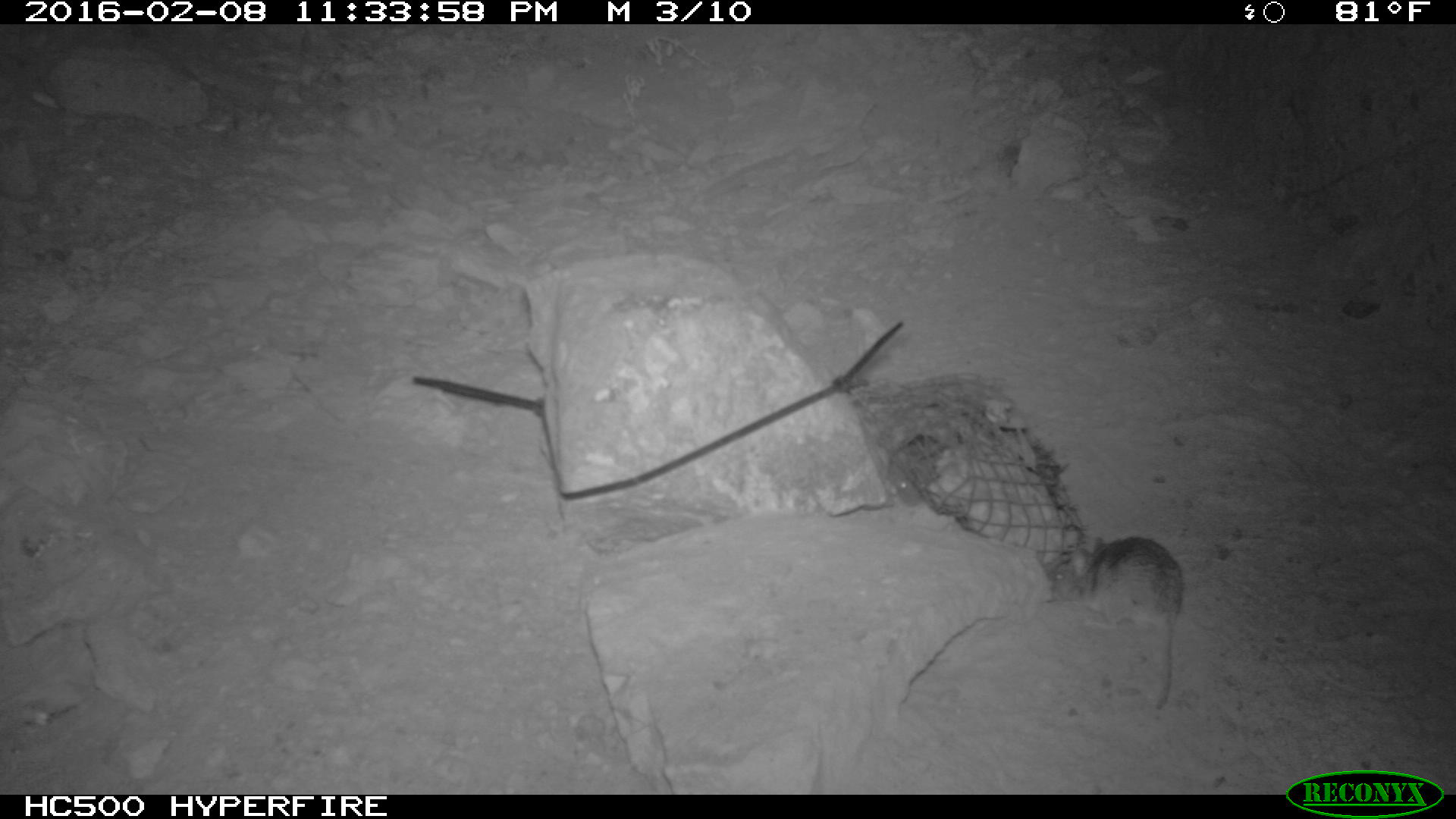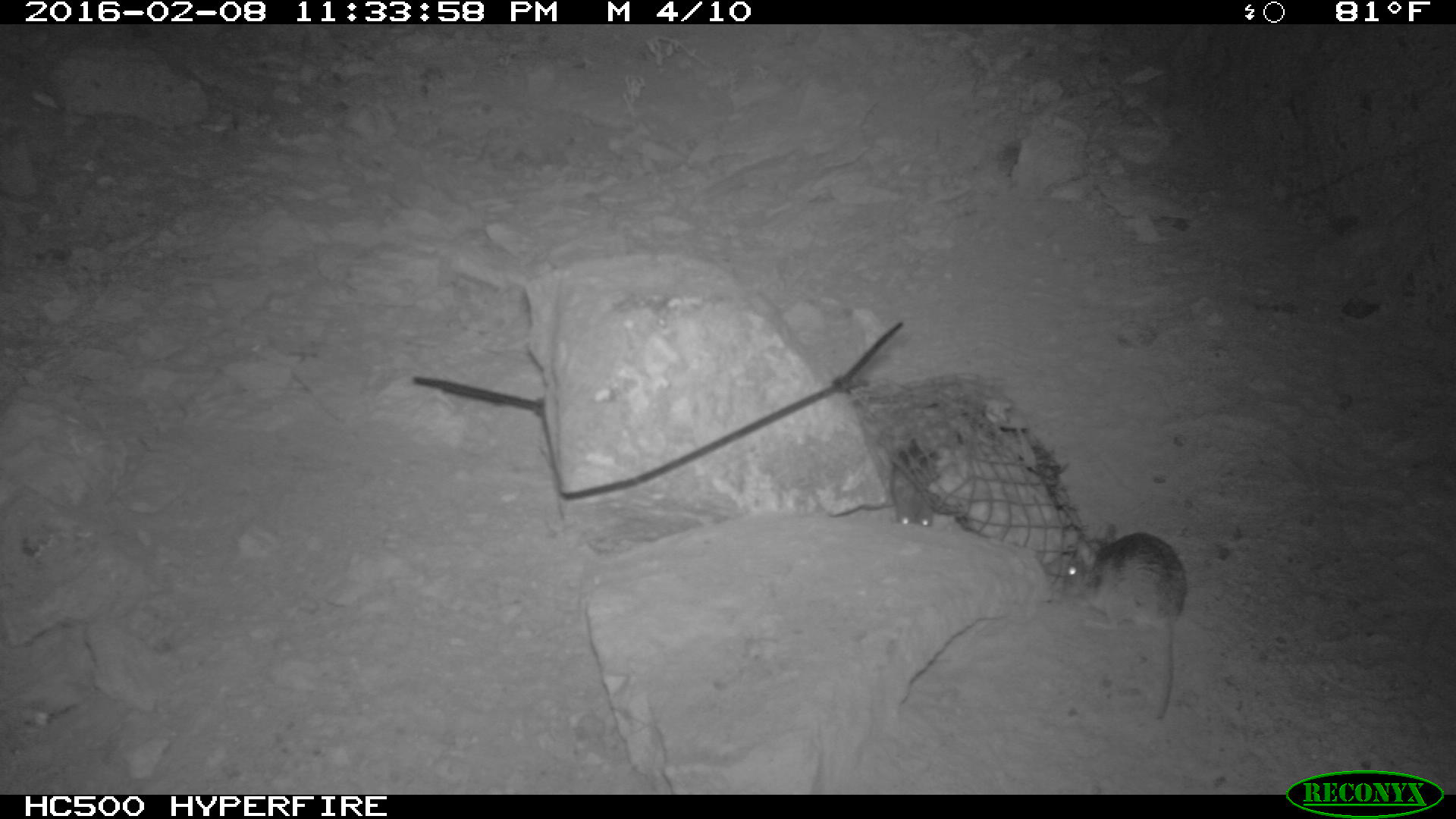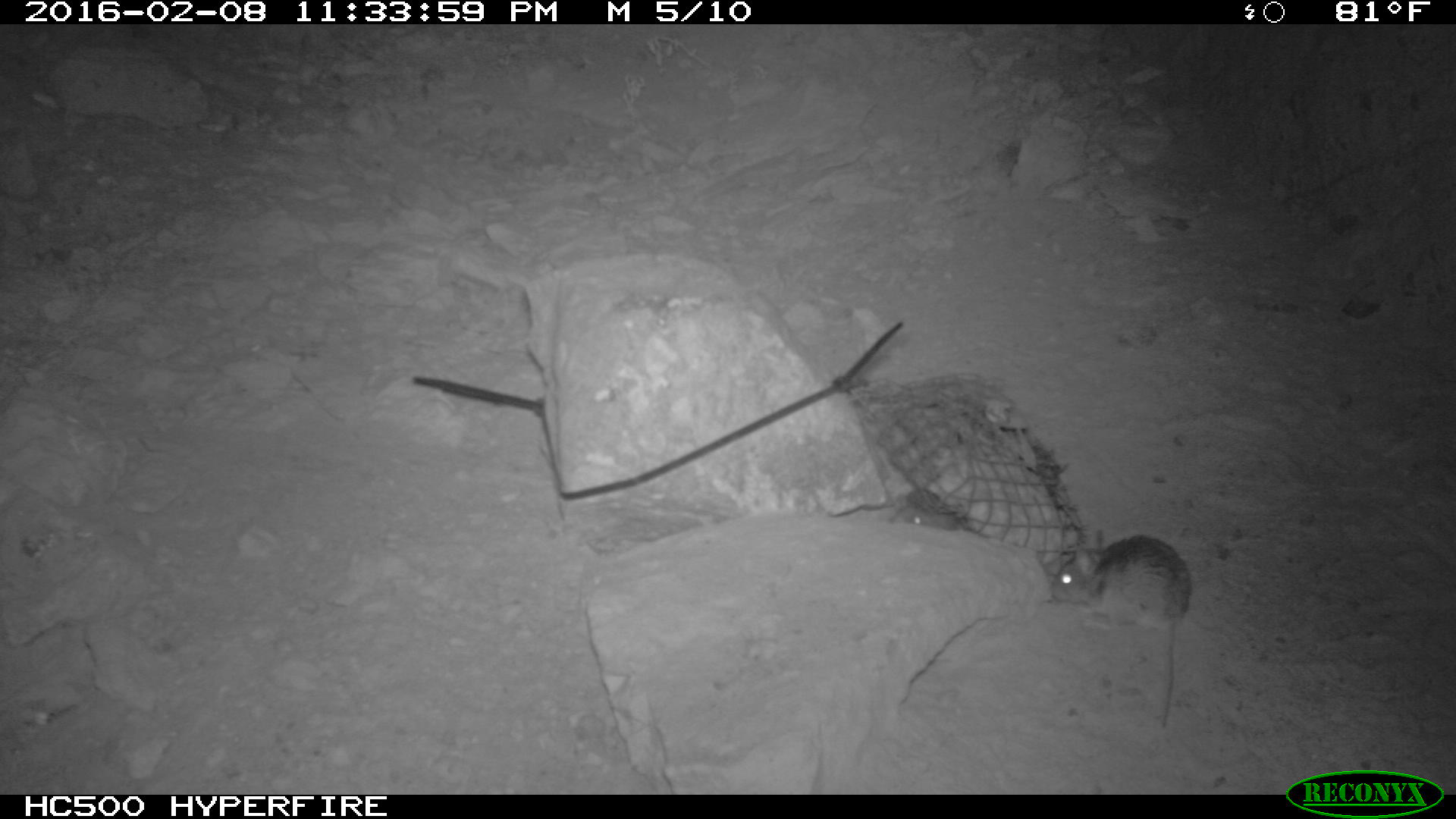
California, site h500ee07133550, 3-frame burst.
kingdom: Animalia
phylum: Chordata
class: Mammalia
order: Rodentia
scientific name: Rodentia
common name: rodent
Rodent (Rodentia).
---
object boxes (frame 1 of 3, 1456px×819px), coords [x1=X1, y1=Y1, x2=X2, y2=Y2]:
rodent: [x1=1046, y1=514, x2=1183, y2=716]; [x1=889, y1=431, x2=937, y2=510]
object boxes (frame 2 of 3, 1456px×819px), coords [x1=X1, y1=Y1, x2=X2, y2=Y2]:
rodent: [x1=1062, y1=523, x2=1186, y2=720]; [x1=891, y1=443, x2=934, y2=526]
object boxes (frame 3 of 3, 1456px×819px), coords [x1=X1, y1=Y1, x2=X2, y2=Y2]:
rodent: [x1=1049, y1=526, x2=1191, y2=730]; [x1=887, y1=504, x2=969, y2=529]